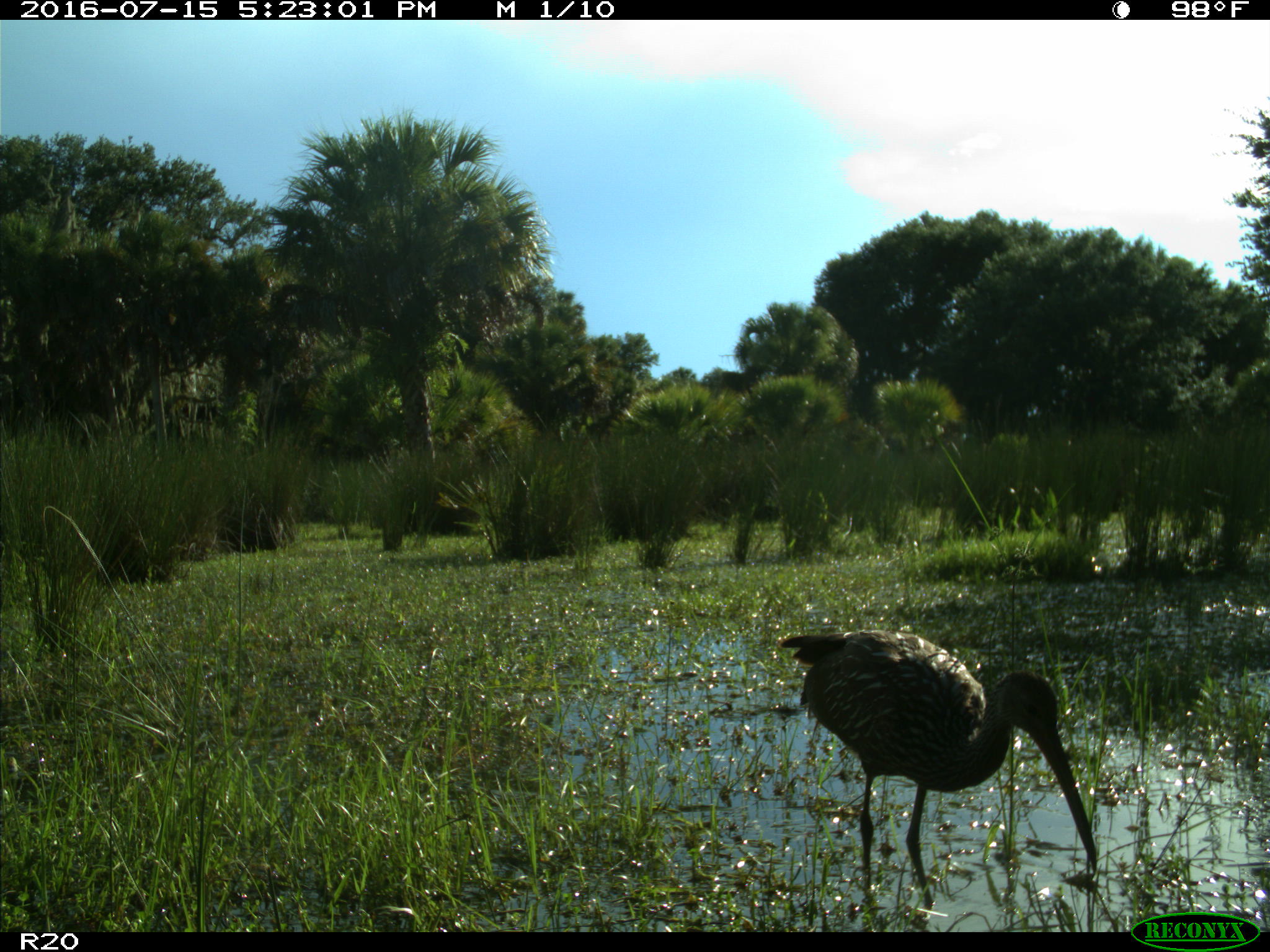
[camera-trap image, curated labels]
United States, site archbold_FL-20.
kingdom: Animalia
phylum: Chordata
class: Aves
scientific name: Aves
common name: birds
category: unidentified bird